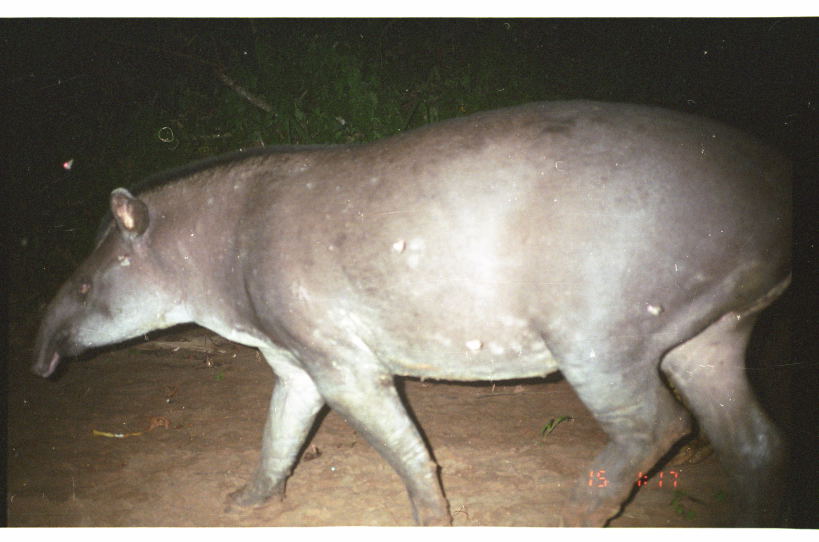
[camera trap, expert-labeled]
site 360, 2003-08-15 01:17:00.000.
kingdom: Animalia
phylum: Chordata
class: Mammalia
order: Perissodactyla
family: Tapiridae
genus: Tapirus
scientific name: Tapirus terrestris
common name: south american tapir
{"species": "Tapirus terrestris (south american tapir)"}